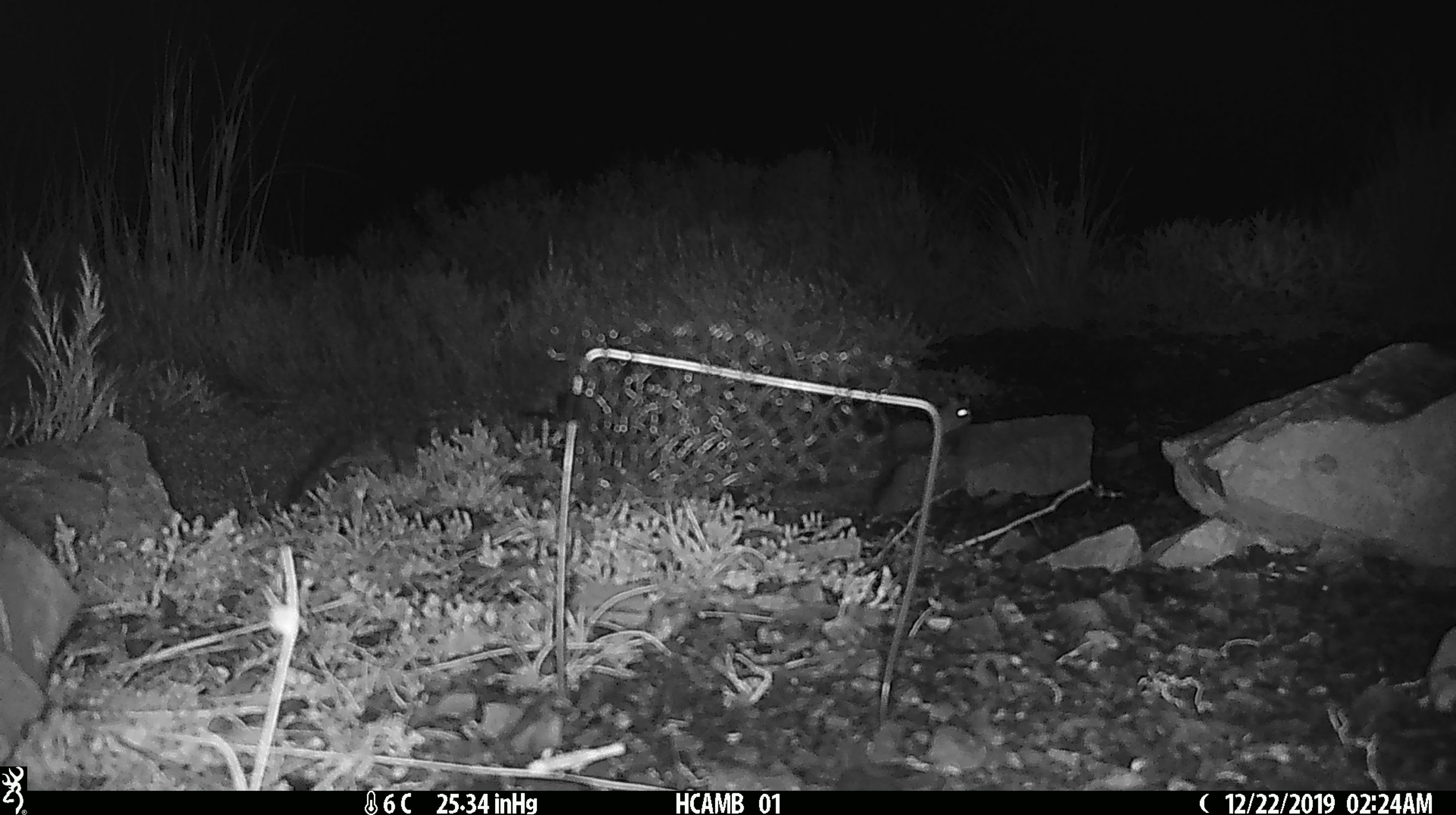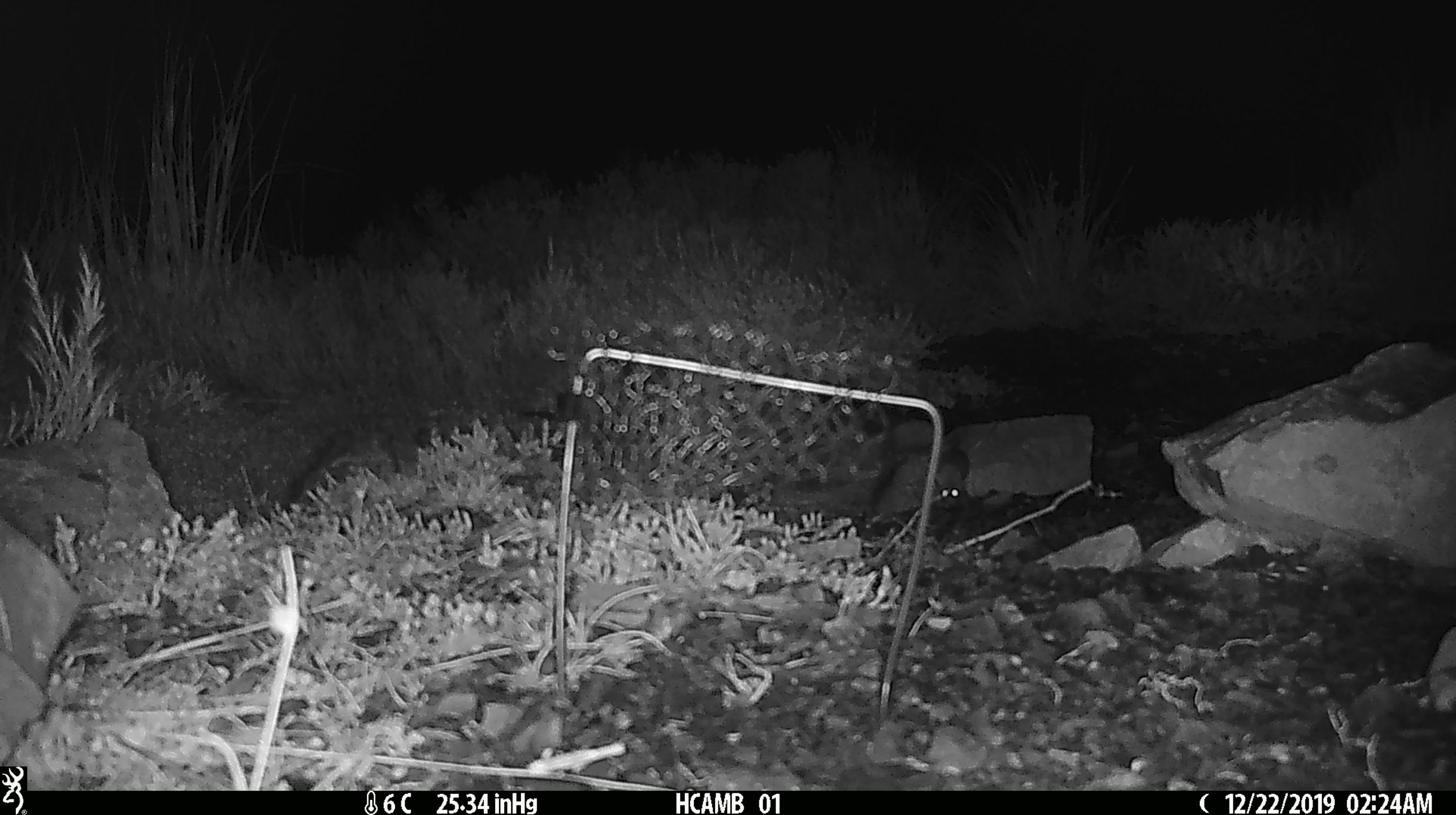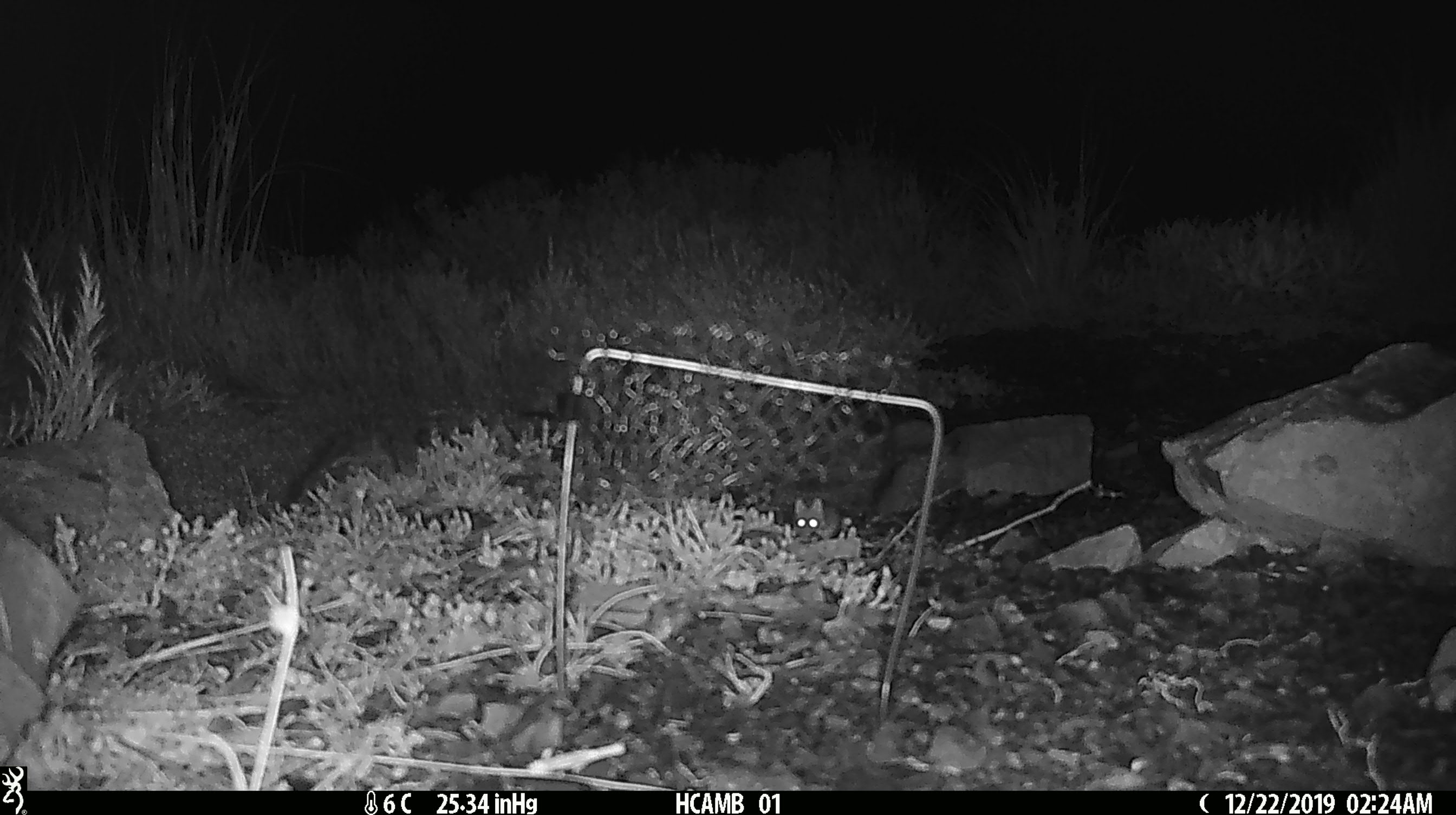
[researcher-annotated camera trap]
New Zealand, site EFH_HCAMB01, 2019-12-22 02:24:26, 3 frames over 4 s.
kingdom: Animalia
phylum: Chordata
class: Mammalia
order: Rodentia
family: Muridae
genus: Mus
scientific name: Mus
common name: mouse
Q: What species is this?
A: Mouse (Mus).